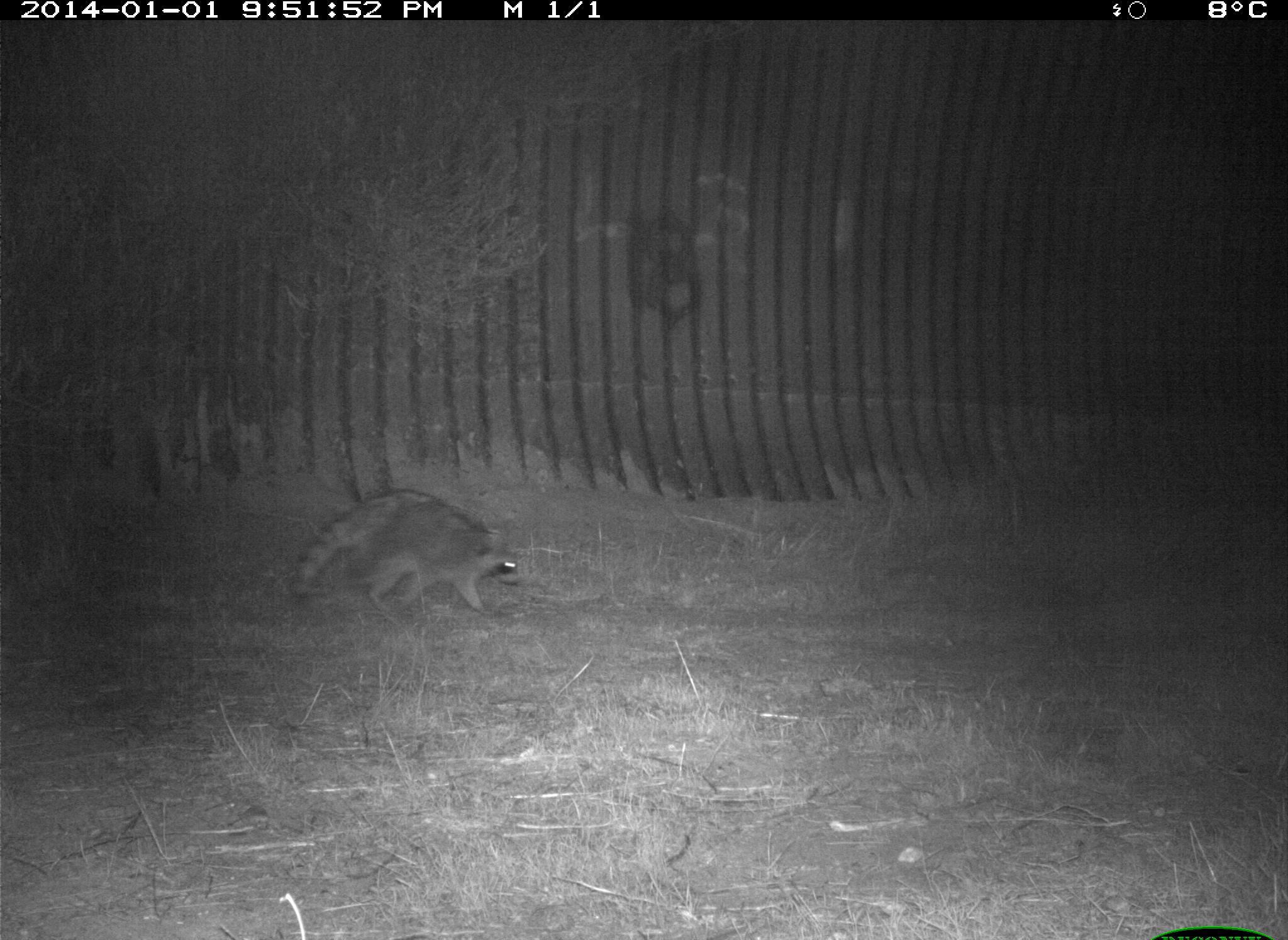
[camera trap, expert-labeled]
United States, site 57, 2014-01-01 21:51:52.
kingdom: Animalia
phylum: Chordata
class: Mammalia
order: Carnivora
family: Procyonidae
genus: Procyon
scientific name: Procyon lotor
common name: raccoon